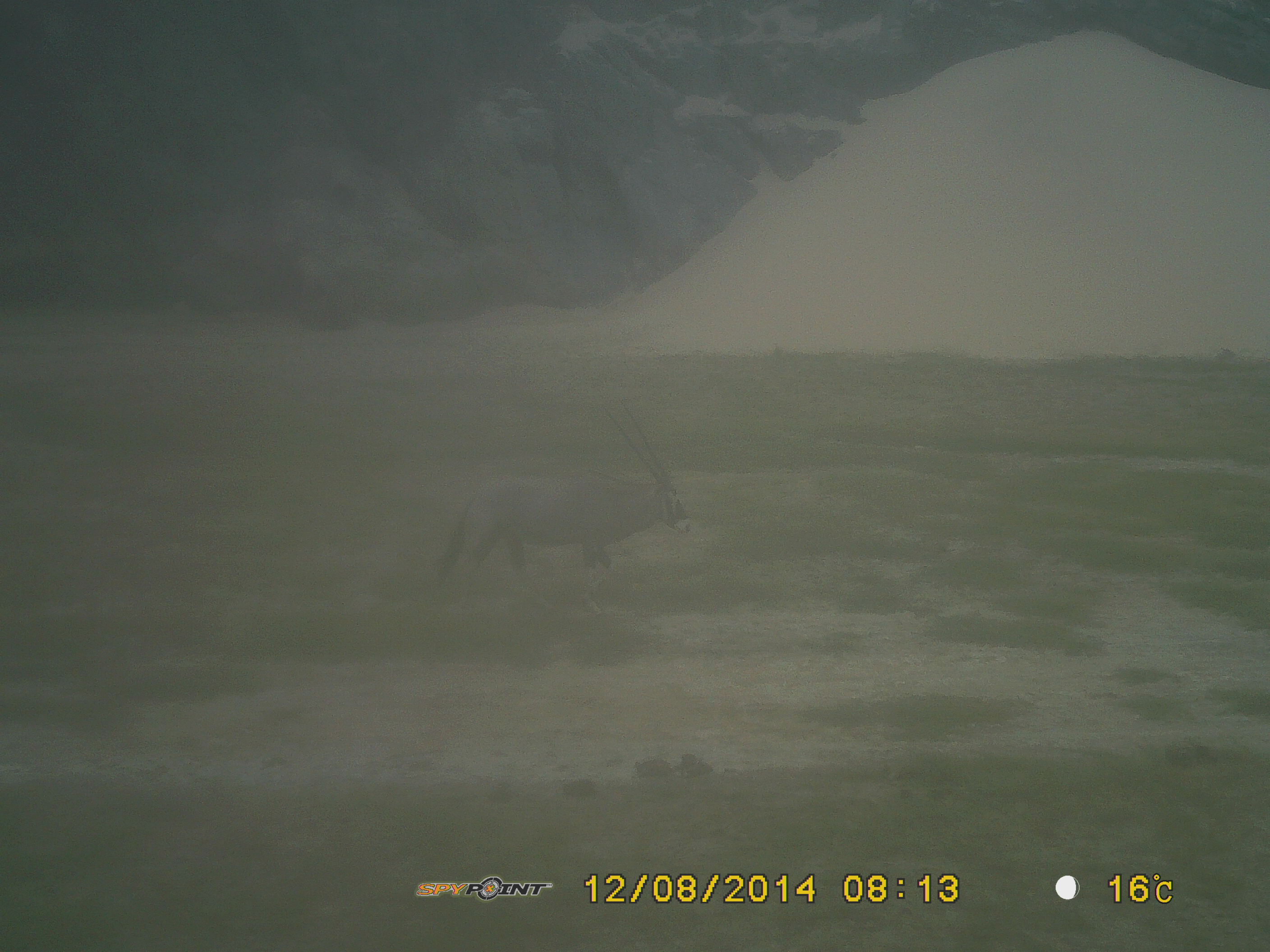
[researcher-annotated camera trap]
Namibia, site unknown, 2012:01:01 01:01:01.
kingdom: Animalia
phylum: Chordata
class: Mammalia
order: Artiodactyla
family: Bovidae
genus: Oryx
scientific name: Oryx gazella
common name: gemsbok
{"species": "Oryx gazella (gemsbok)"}